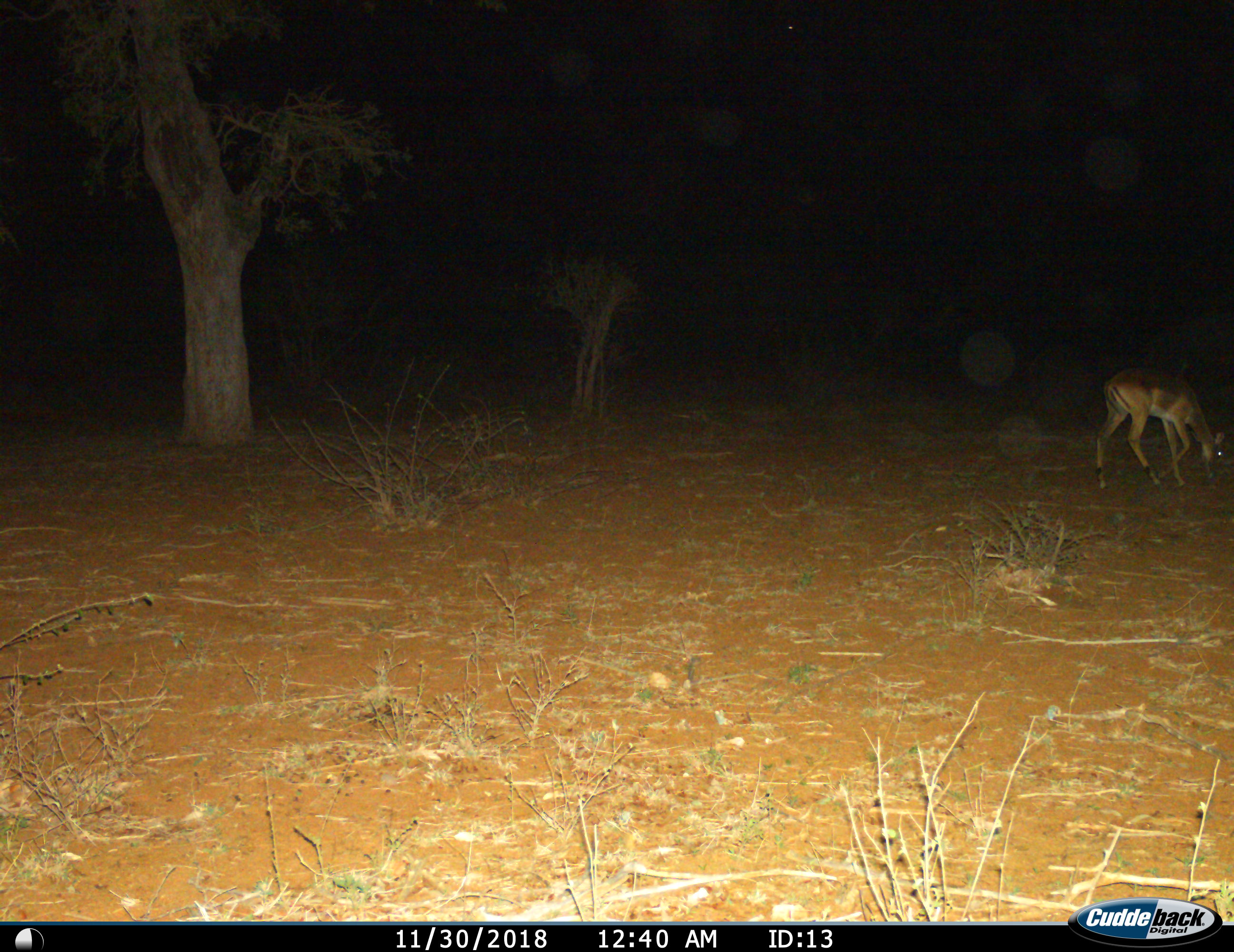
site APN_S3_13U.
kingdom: Animalia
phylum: Chordata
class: Mammalia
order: Artiodactyla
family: Bovidae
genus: Aepyceros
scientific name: Aepyceros melampus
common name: impala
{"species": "impala (Aepyceros melampus)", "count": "1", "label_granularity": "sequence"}